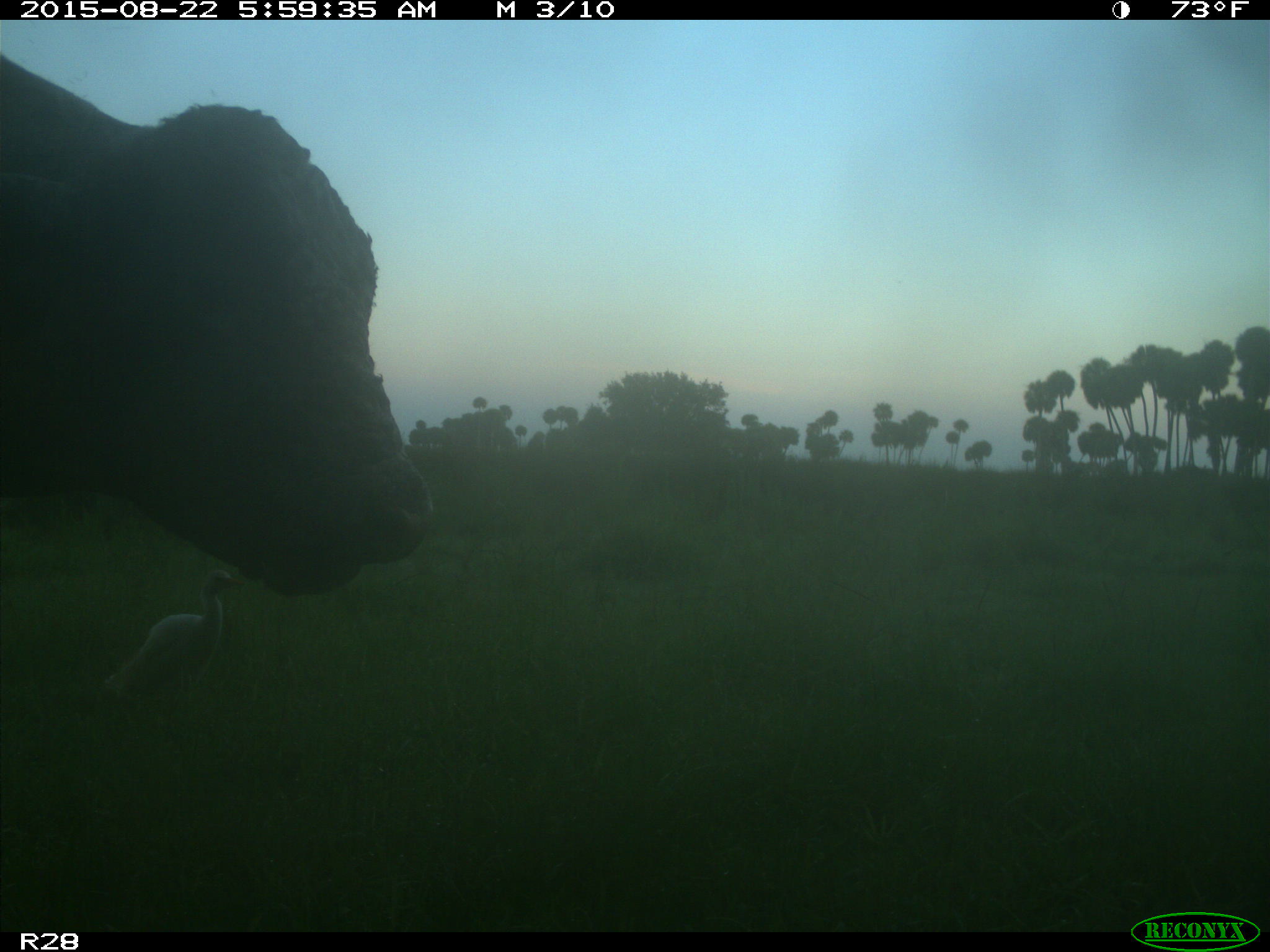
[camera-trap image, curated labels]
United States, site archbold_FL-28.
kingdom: Animalia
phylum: Chordata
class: Mammalia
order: Artiodactyla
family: Bovidae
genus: Bos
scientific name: Bos taurus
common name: domestic cow